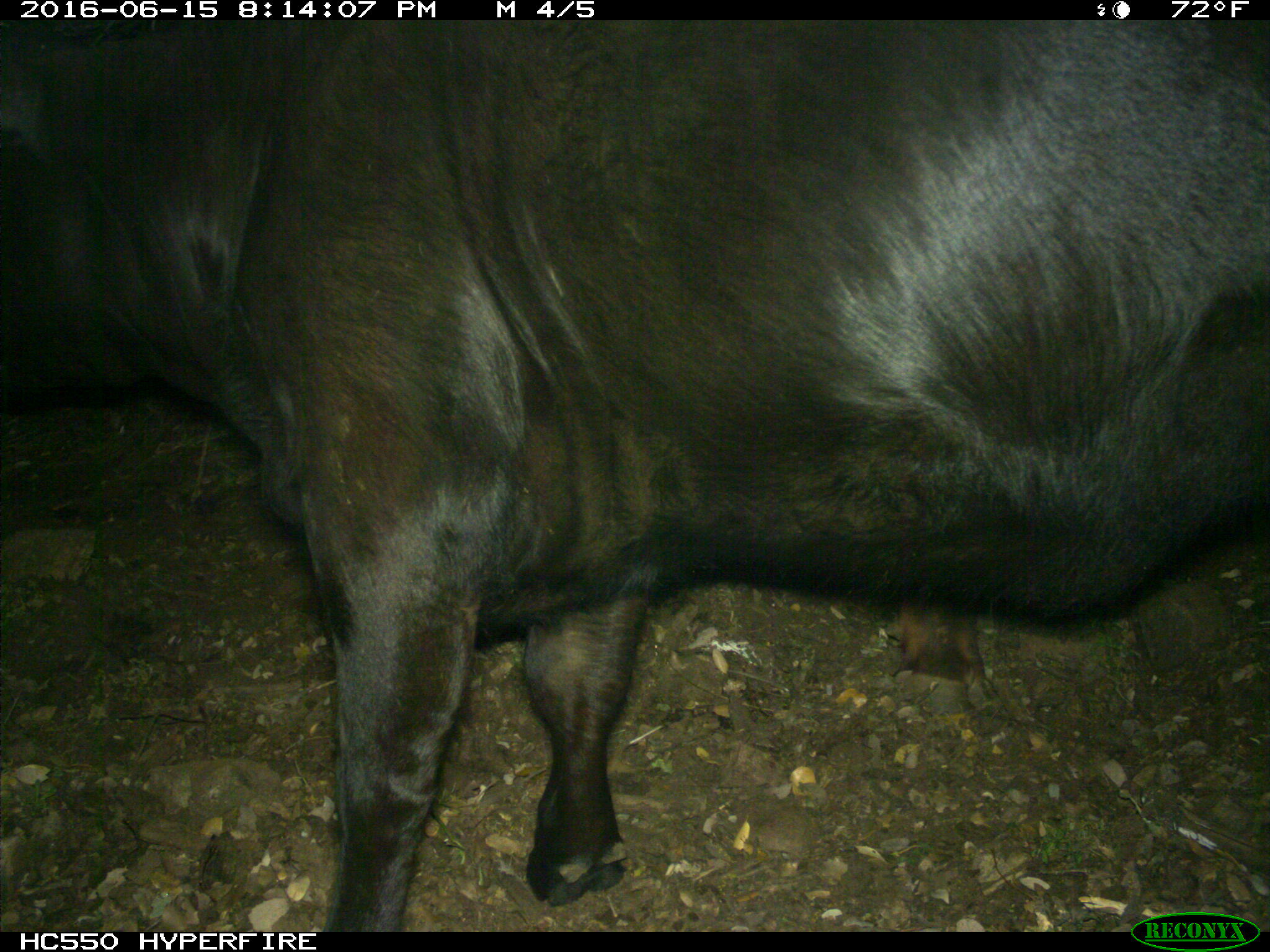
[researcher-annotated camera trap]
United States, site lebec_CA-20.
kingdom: Animalia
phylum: Chordata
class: Mammalia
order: Artiodactyla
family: Bovidae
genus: Bos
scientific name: Bos taurus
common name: domestic cow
Bos taurus (domestic cow).